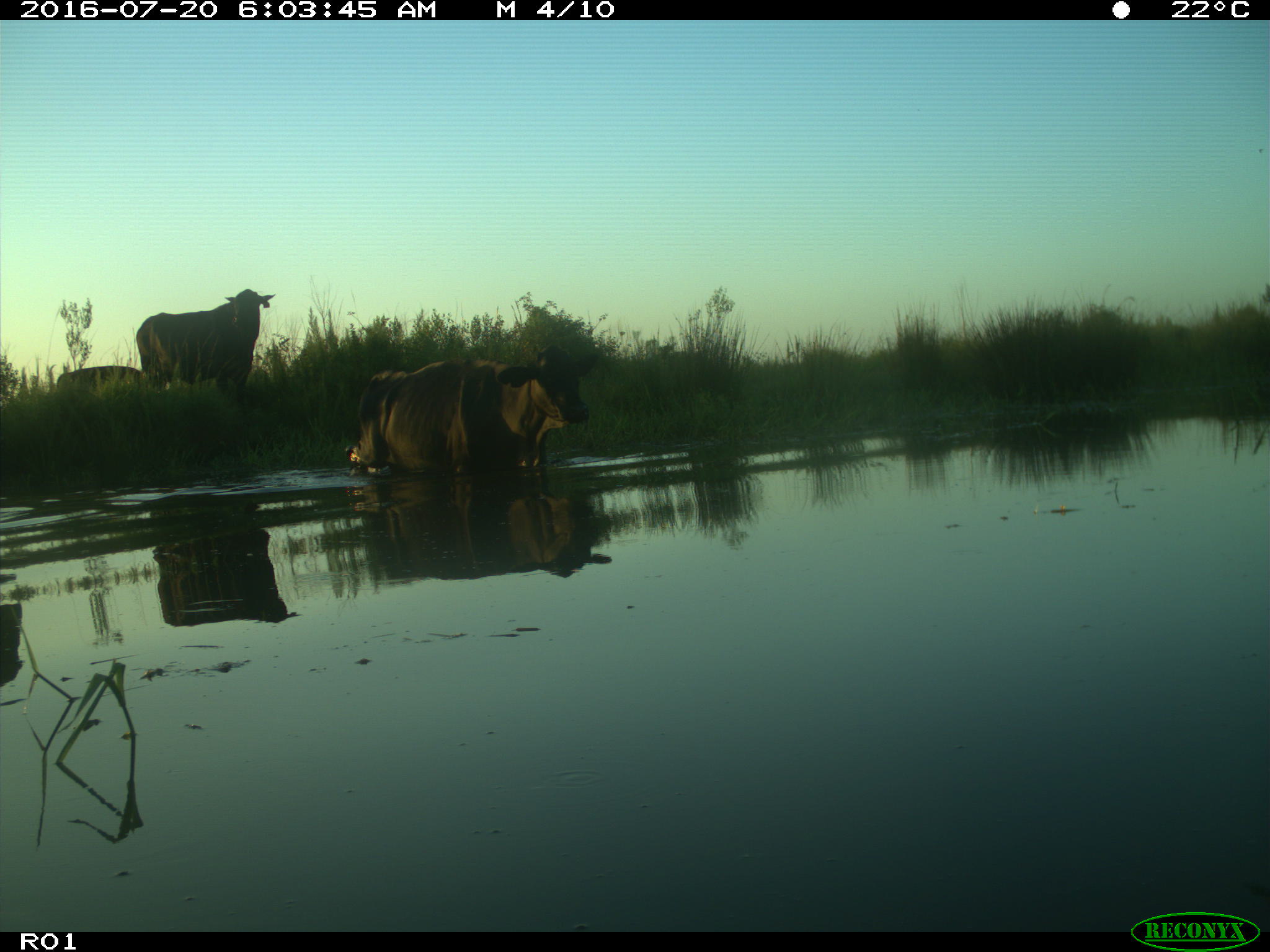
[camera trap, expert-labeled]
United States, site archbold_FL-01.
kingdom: Animalia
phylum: Chordata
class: Mammalia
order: Artiodactyla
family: Bovidae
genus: Bos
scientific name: Bos taurus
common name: domestic cow